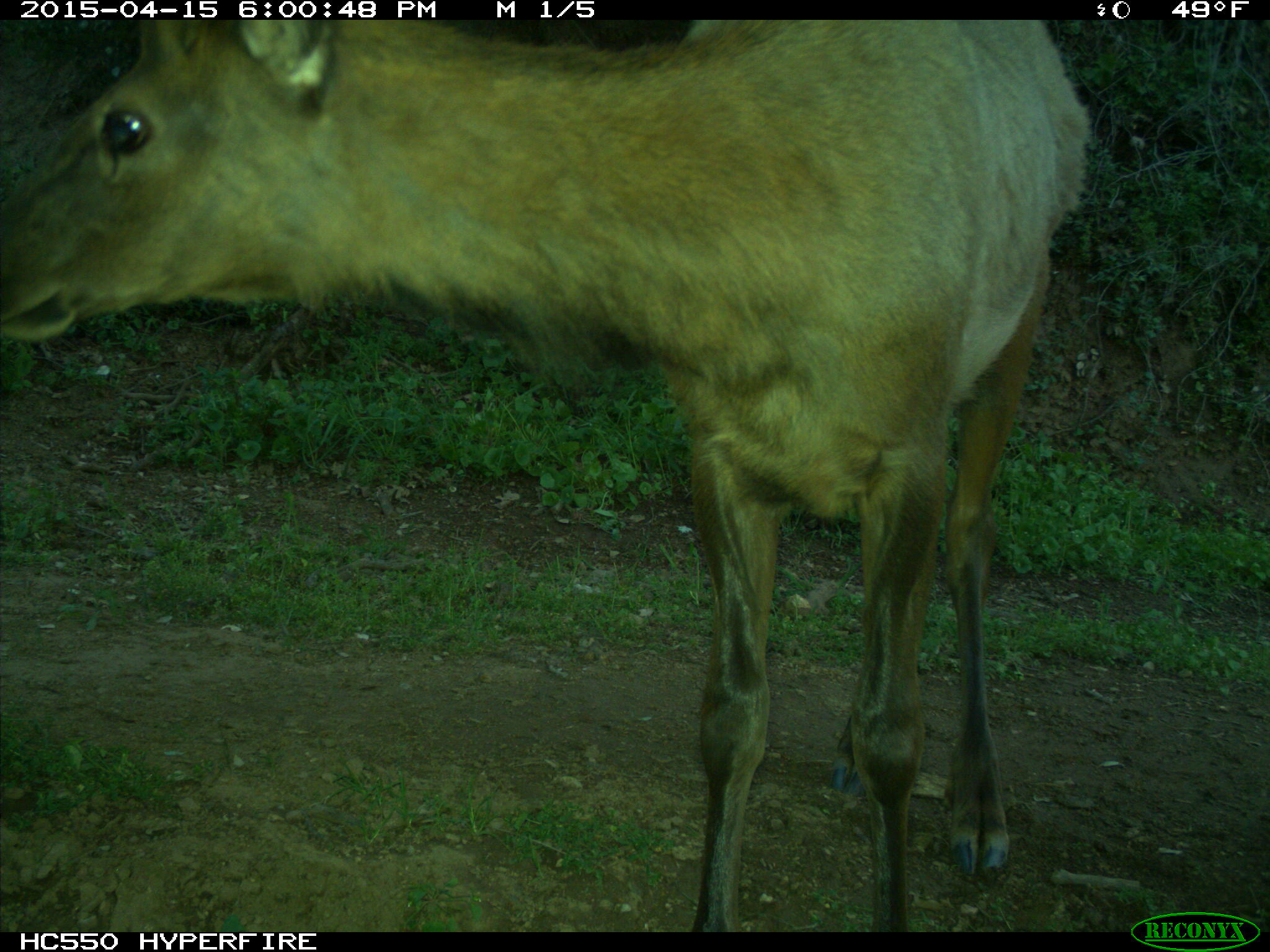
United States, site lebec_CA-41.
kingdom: Animalia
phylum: Chordata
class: Mammalia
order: Artiodactyla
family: Cervidae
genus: Cervus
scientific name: Cervus canadensis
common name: elk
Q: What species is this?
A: Cervus canadensis (elk).